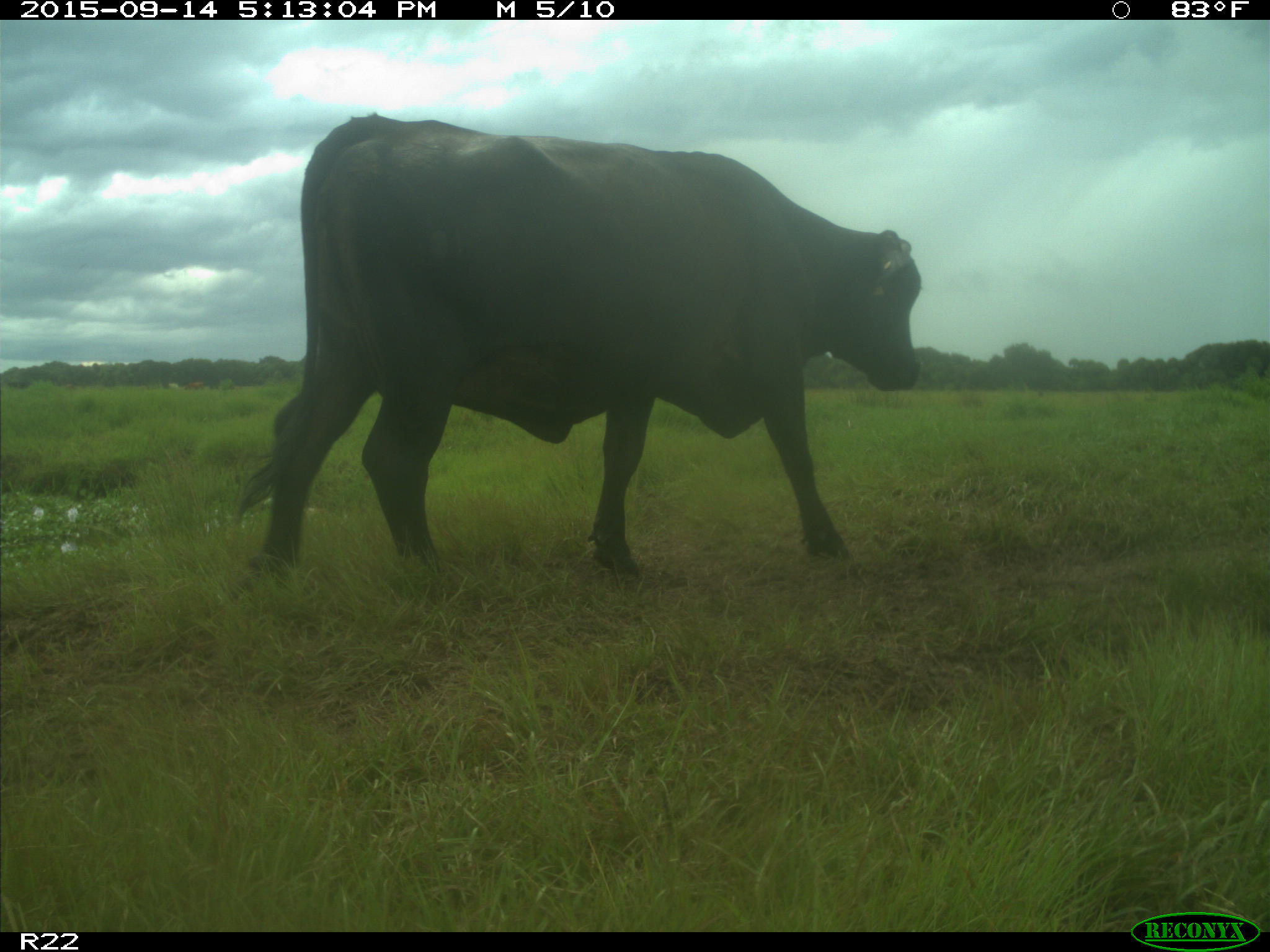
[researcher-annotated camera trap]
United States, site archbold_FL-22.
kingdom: Animalia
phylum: Chordata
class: Mammalia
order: Artiodactyla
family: Bovidae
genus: Bos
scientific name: Bos taurus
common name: domestic cow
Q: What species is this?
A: Bos taurus (domestic cow).